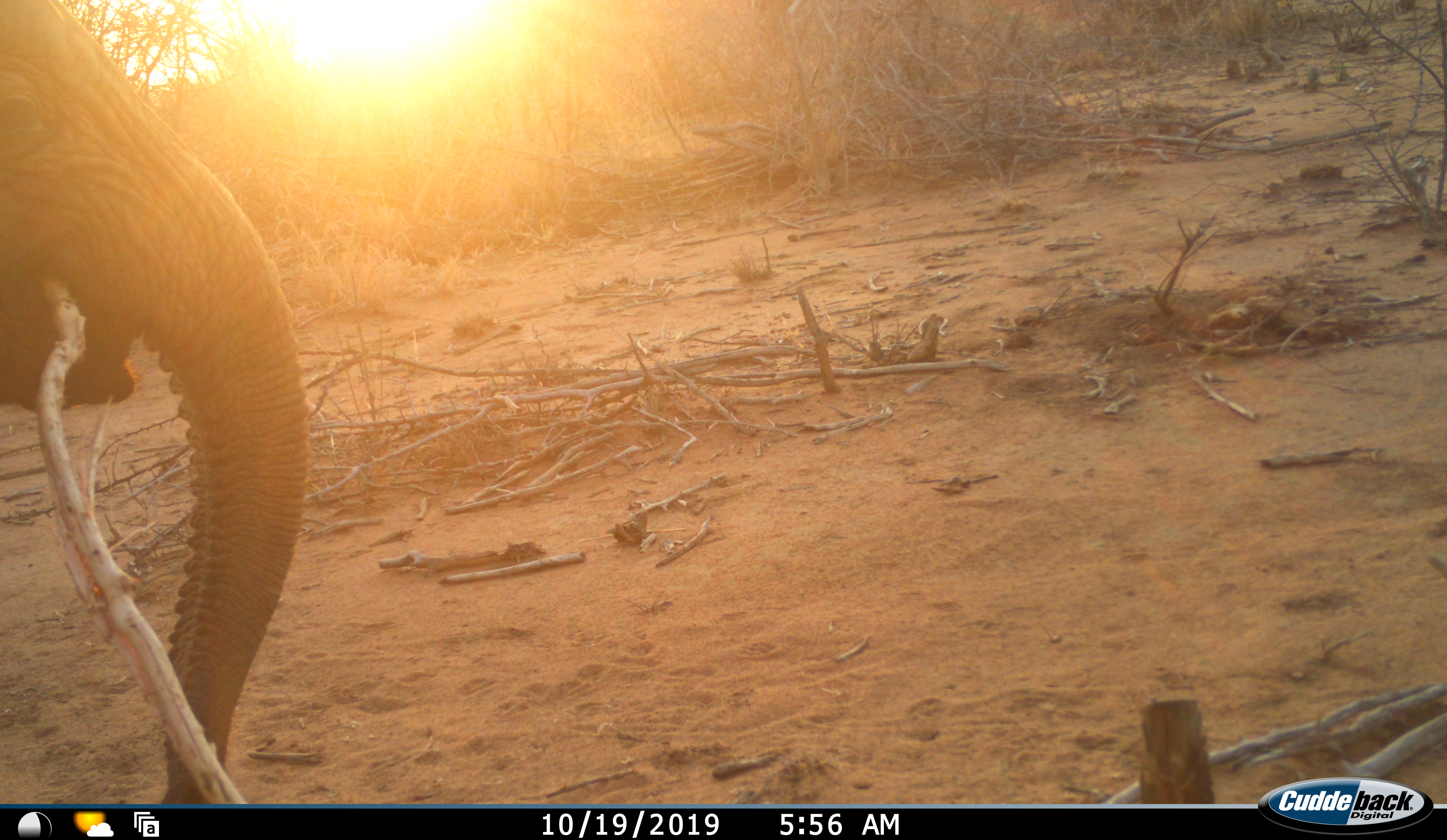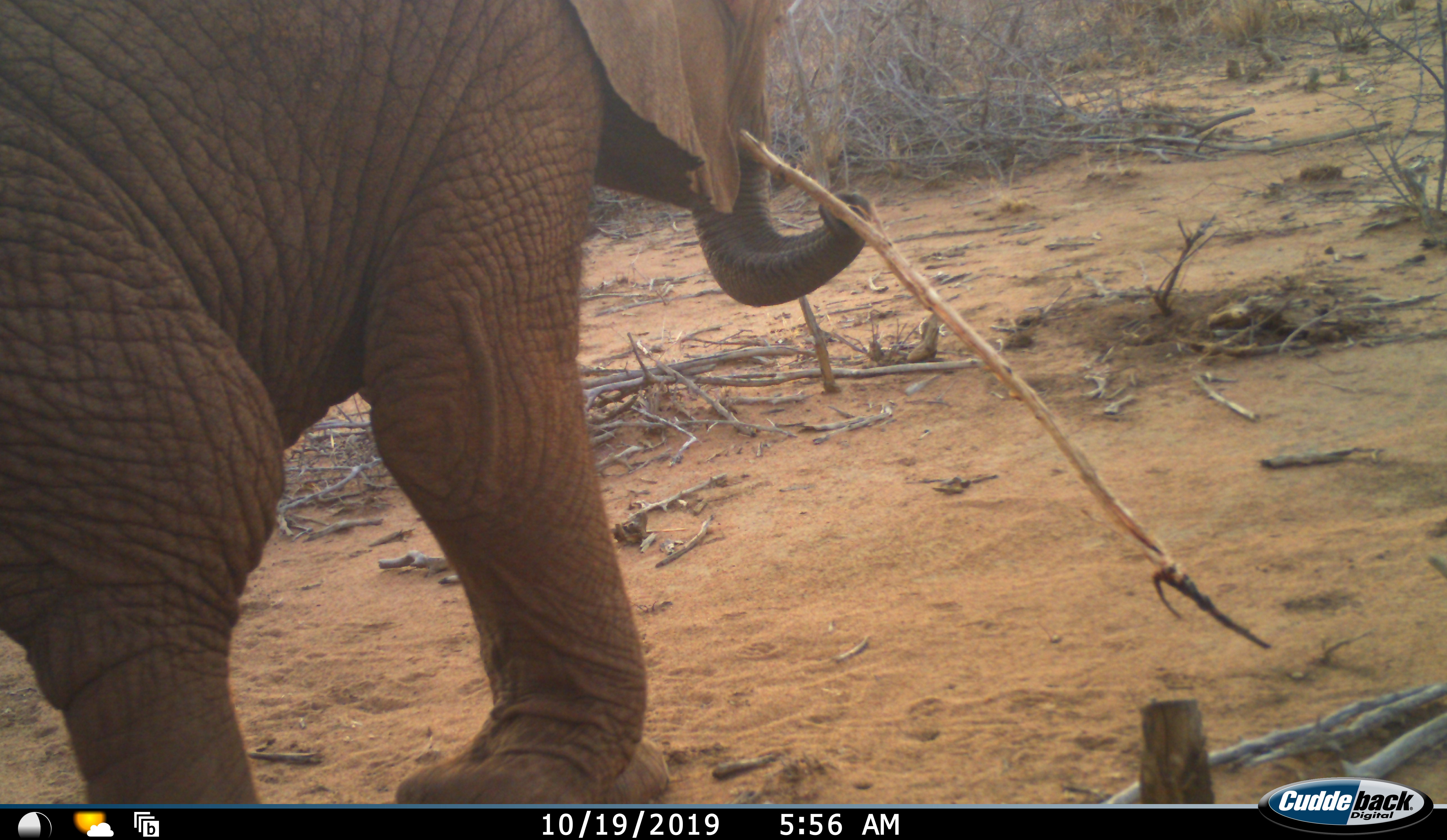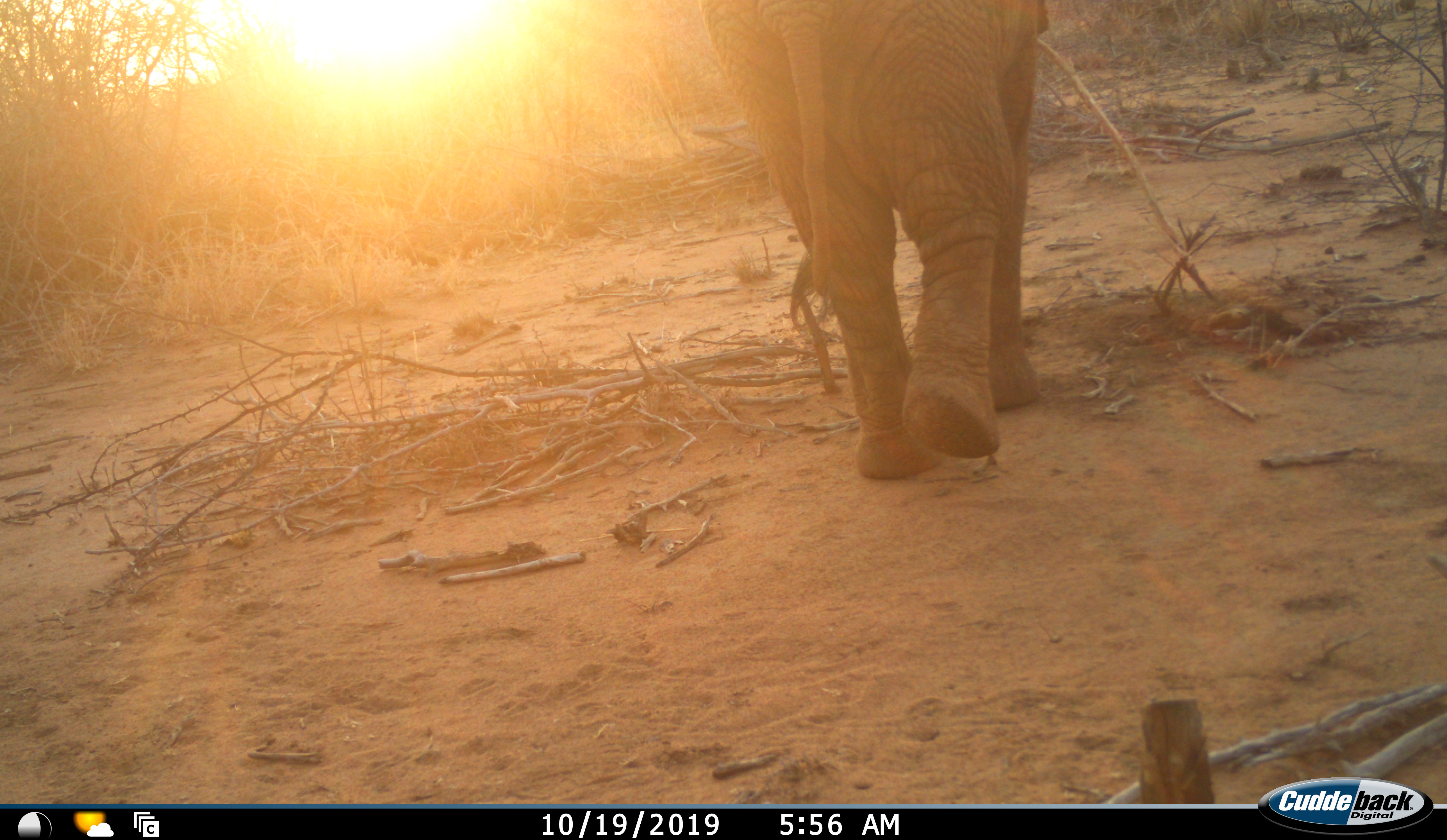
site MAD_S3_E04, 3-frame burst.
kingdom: Animalia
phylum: Chordata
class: Mammalia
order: Proboscidea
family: Elephantidae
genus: Loxodonta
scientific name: Loxodonta africana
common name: african bush elephant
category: elephant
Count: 1.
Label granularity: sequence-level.